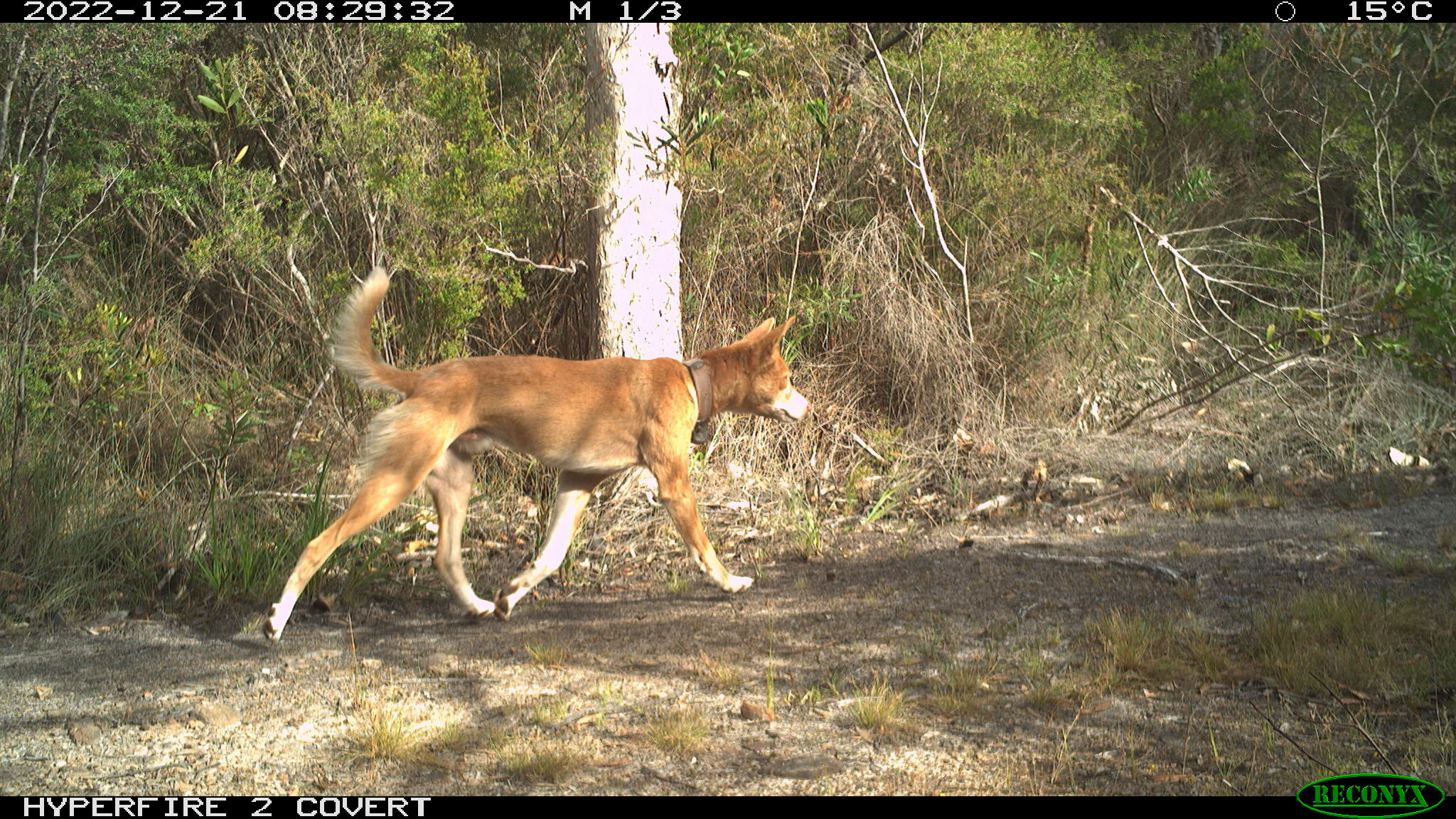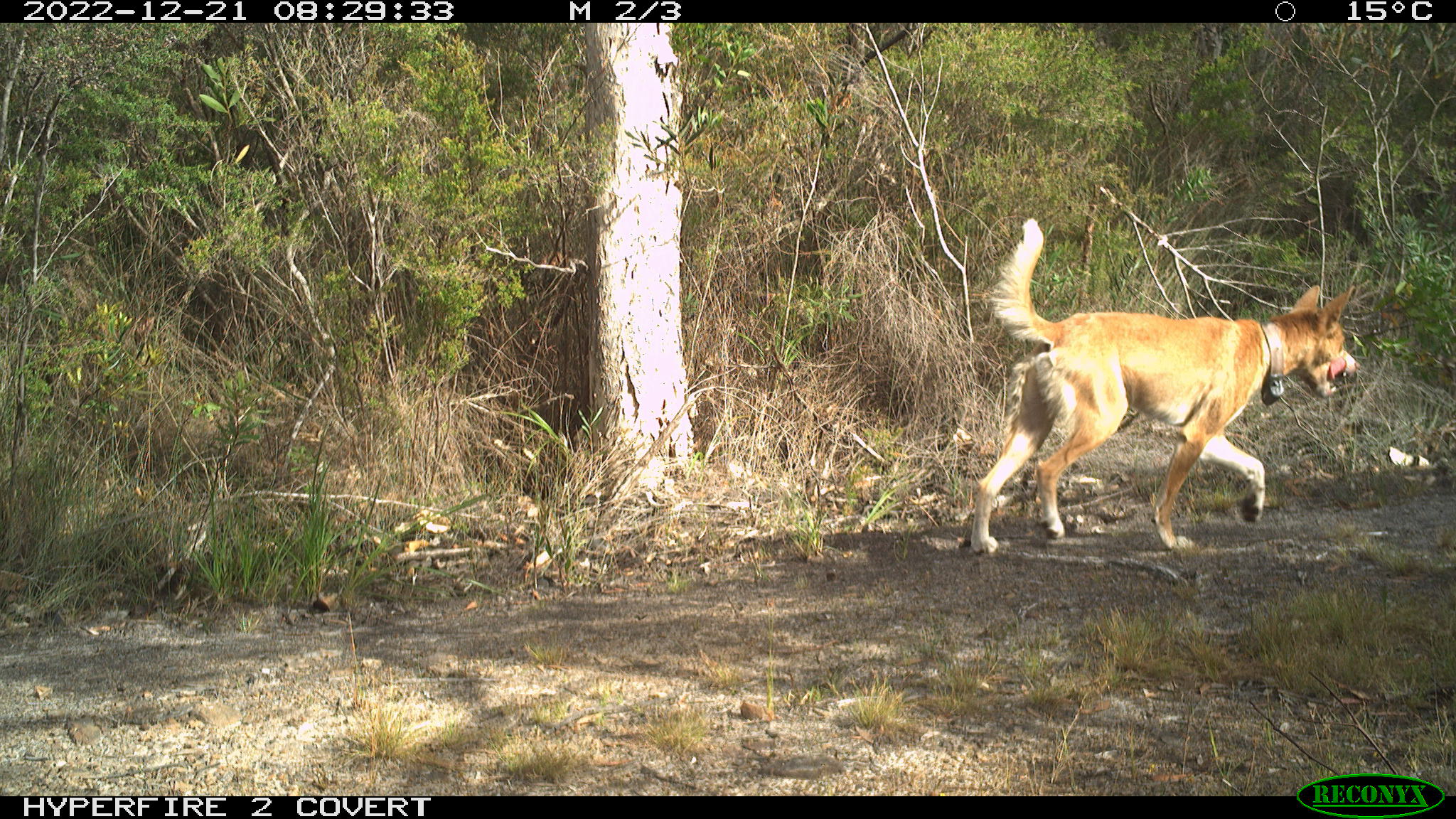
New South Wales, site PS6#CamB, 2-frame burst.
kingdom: Animalia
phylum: Chordata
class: Mammalia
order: Carnivora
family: Canidae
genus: Canis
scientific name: Canis familiaris dingo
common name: dingo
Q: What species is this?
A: Dingo (Canis familiaris dingo).